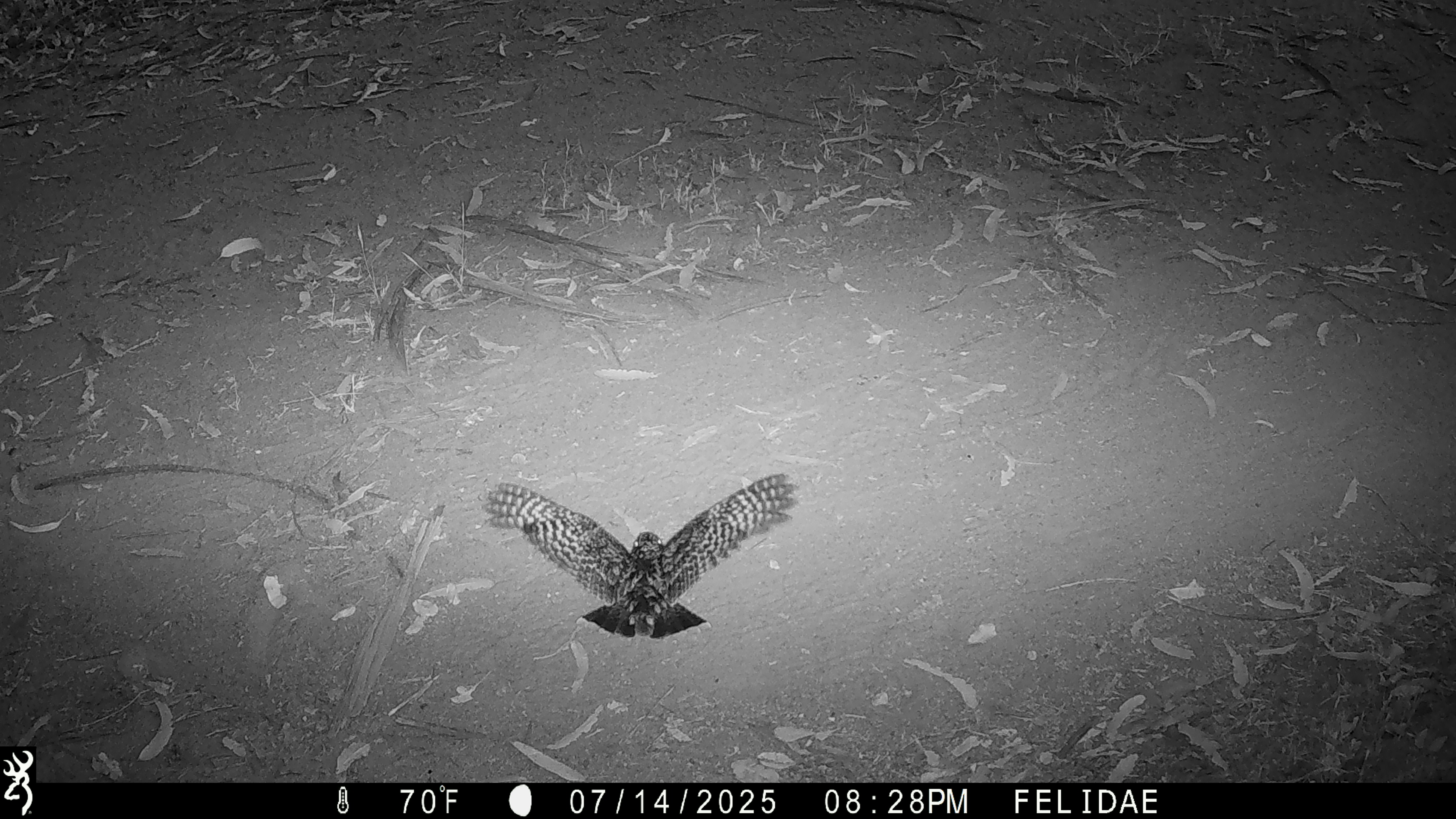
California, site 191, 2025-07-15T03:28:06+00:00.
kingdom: Animalia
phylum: Chordata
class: Aves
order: Caprimulgiformes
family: Caprimulgidae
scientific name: Caprimulgidae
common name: nightjar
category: unknown nightjar